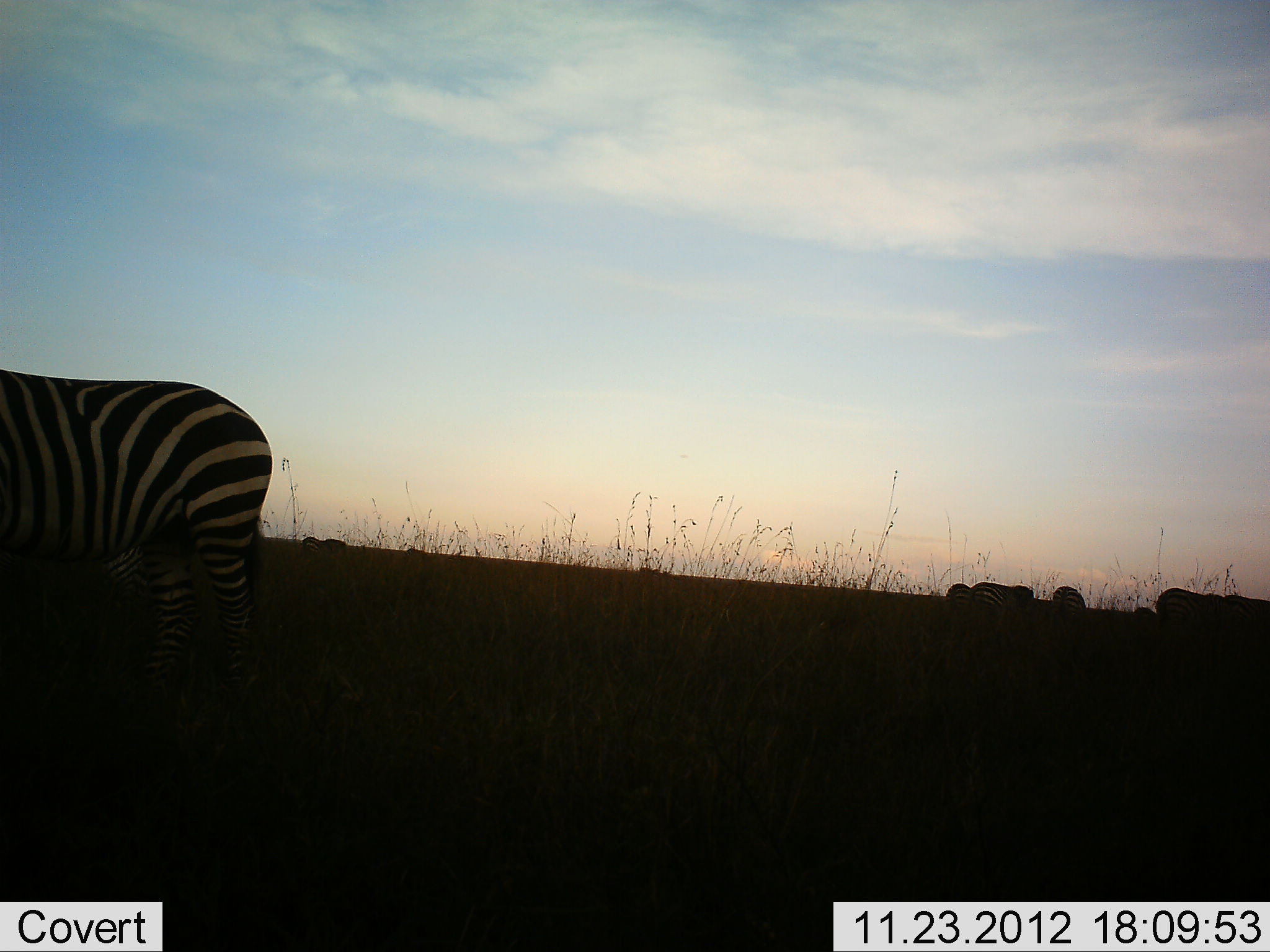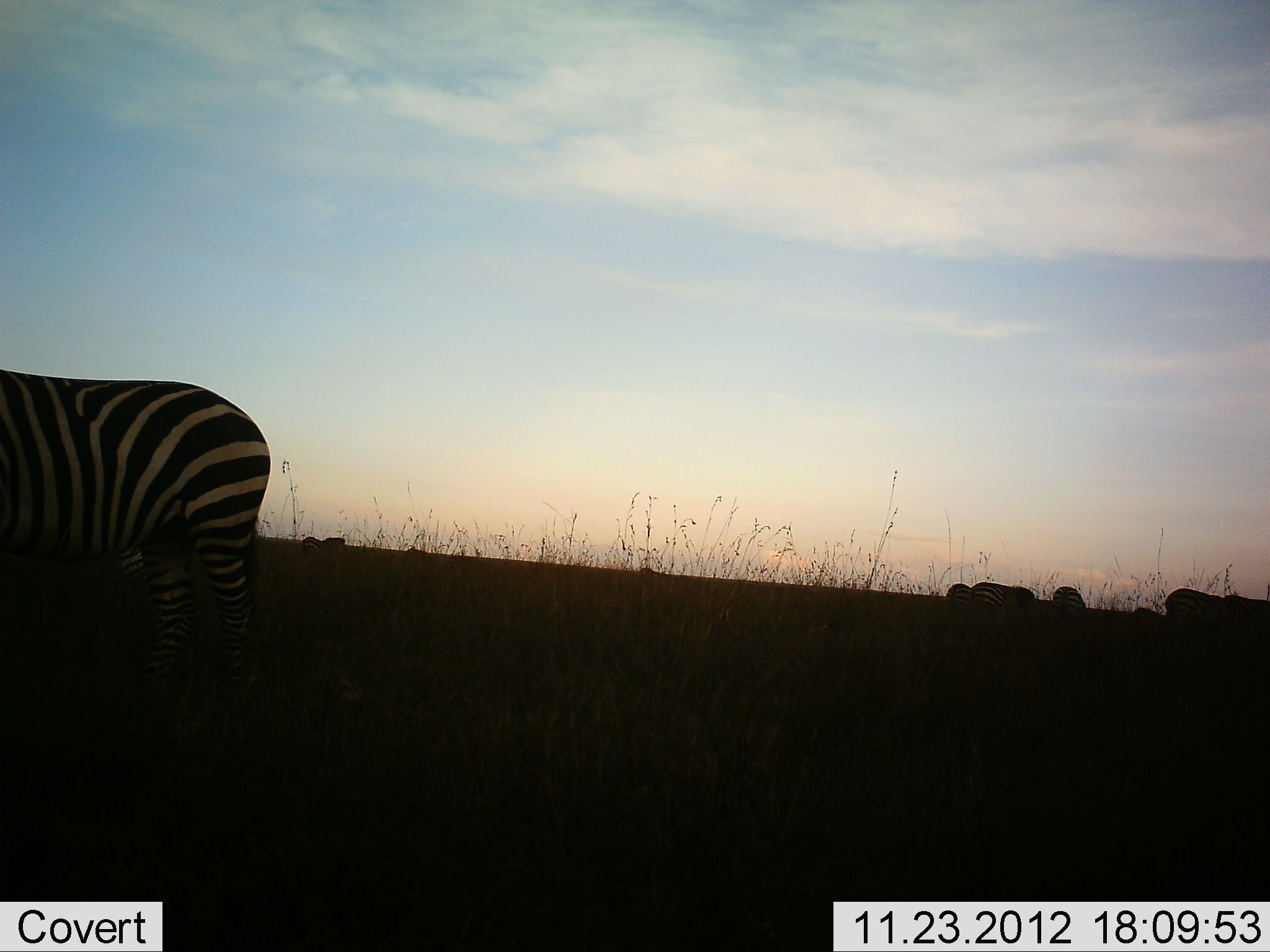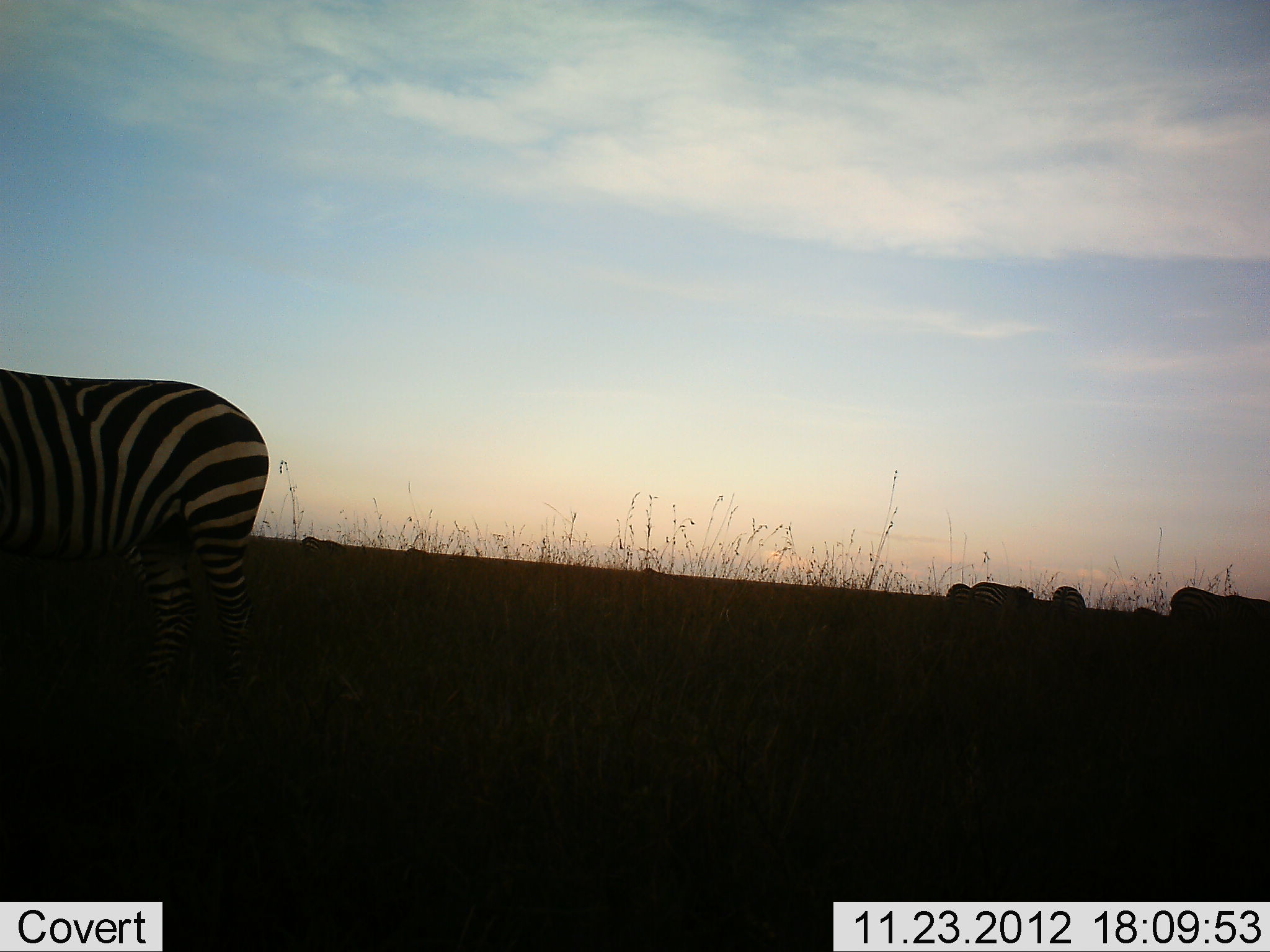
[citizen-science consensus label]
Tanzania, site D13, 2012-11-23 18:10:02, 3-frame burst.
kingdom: Animalia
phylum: Chordata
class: Mammalia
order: Perissodactyla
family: Equidae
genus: Equus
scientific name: Equus quagga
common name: plains zebra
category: zebra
Zebra (plains zebra) (Equus quagga), count 8. Behavior (volunteer vote fractions): standing 80%, resting 10%, moving 20%, interacting 0%. Young present (vote fraction): 0%. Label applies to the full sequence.